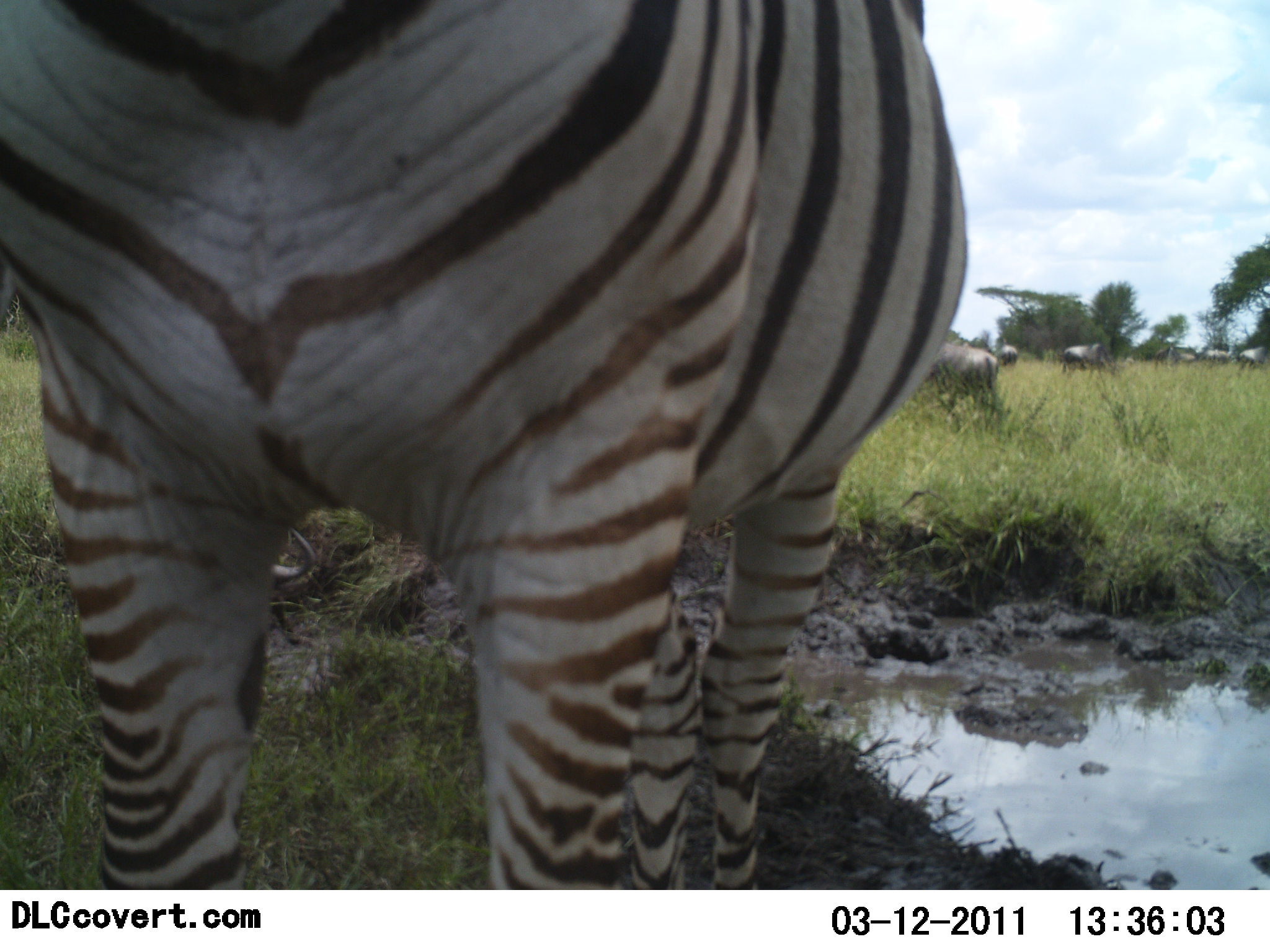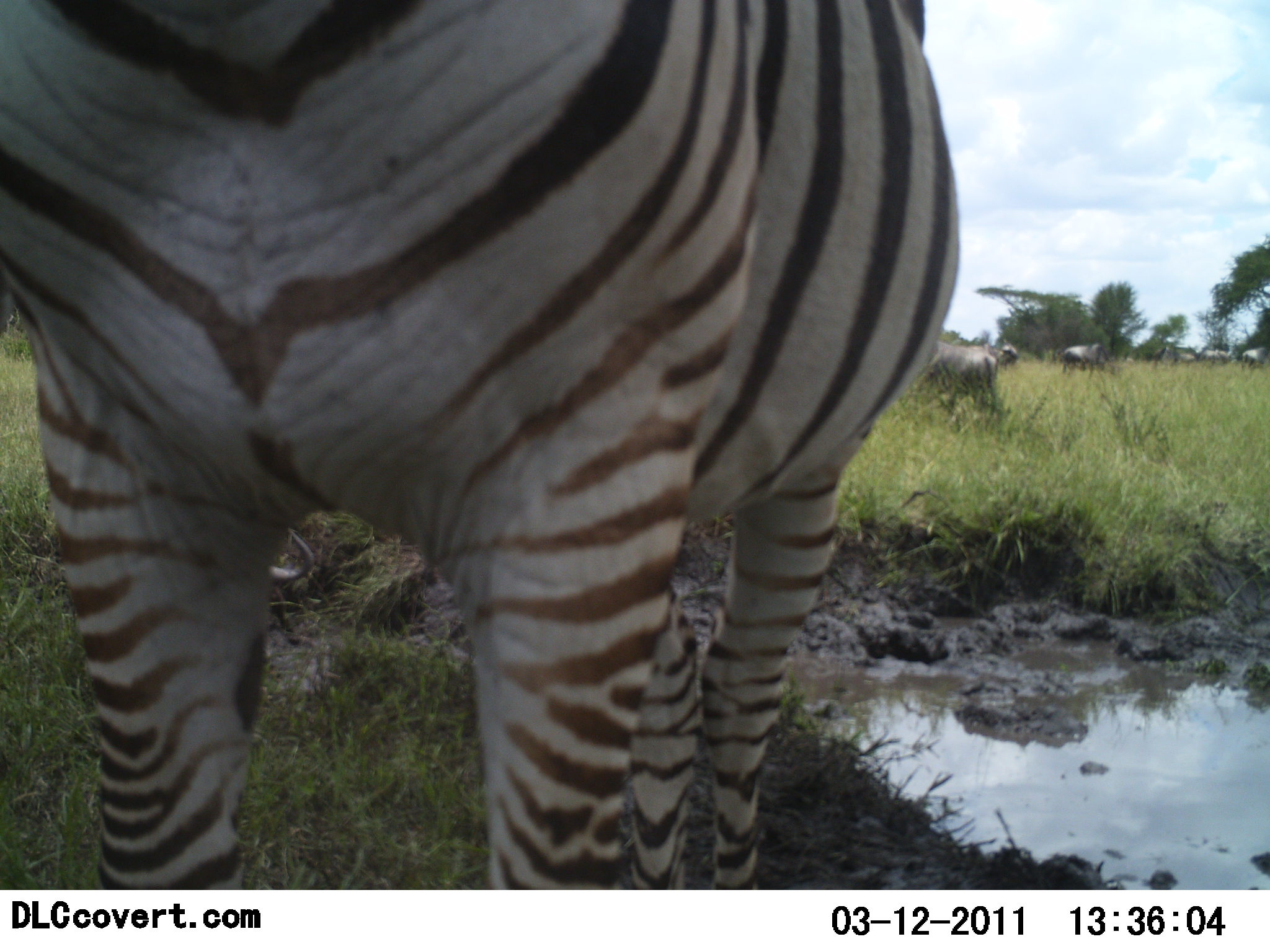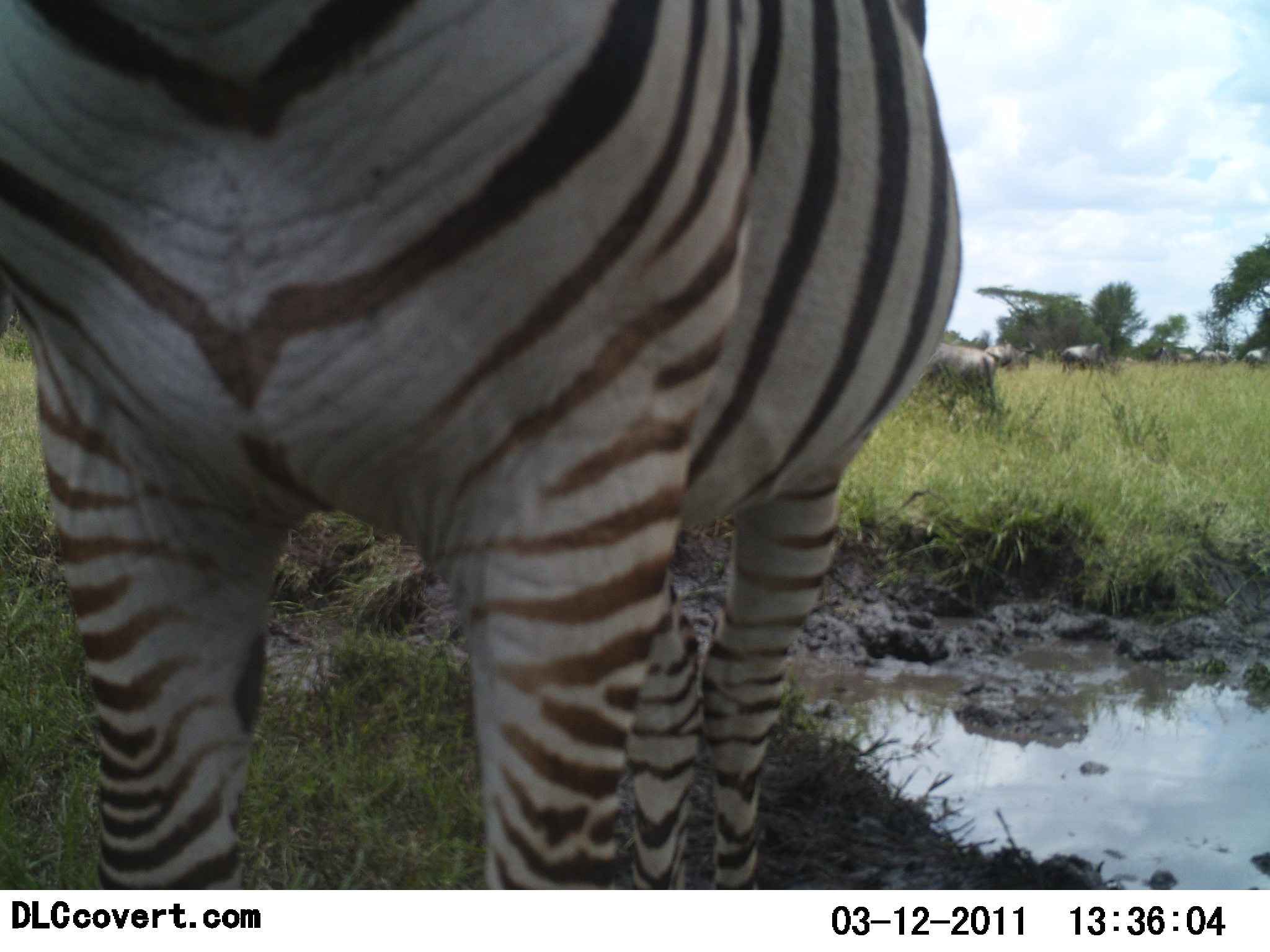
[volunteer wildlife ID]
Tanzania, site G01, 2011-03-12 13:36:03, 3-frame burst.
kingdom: Animalia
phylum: Chordata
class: Mammalia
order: Perissodactyla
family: Equidae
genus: Equus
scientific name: Equus quagga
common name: plains zebra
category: zebra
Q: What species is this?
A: Zebra (plains zebra) (Equus quagga).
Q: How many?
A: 1.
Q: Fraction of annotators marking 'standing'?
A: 100%.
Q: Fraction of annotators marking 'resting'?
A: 0%.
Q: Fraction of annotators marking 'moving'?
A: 0%.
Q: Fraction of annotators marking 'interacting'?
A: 0%.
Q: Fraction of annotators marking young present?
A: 0%.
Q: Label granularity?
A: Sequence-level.